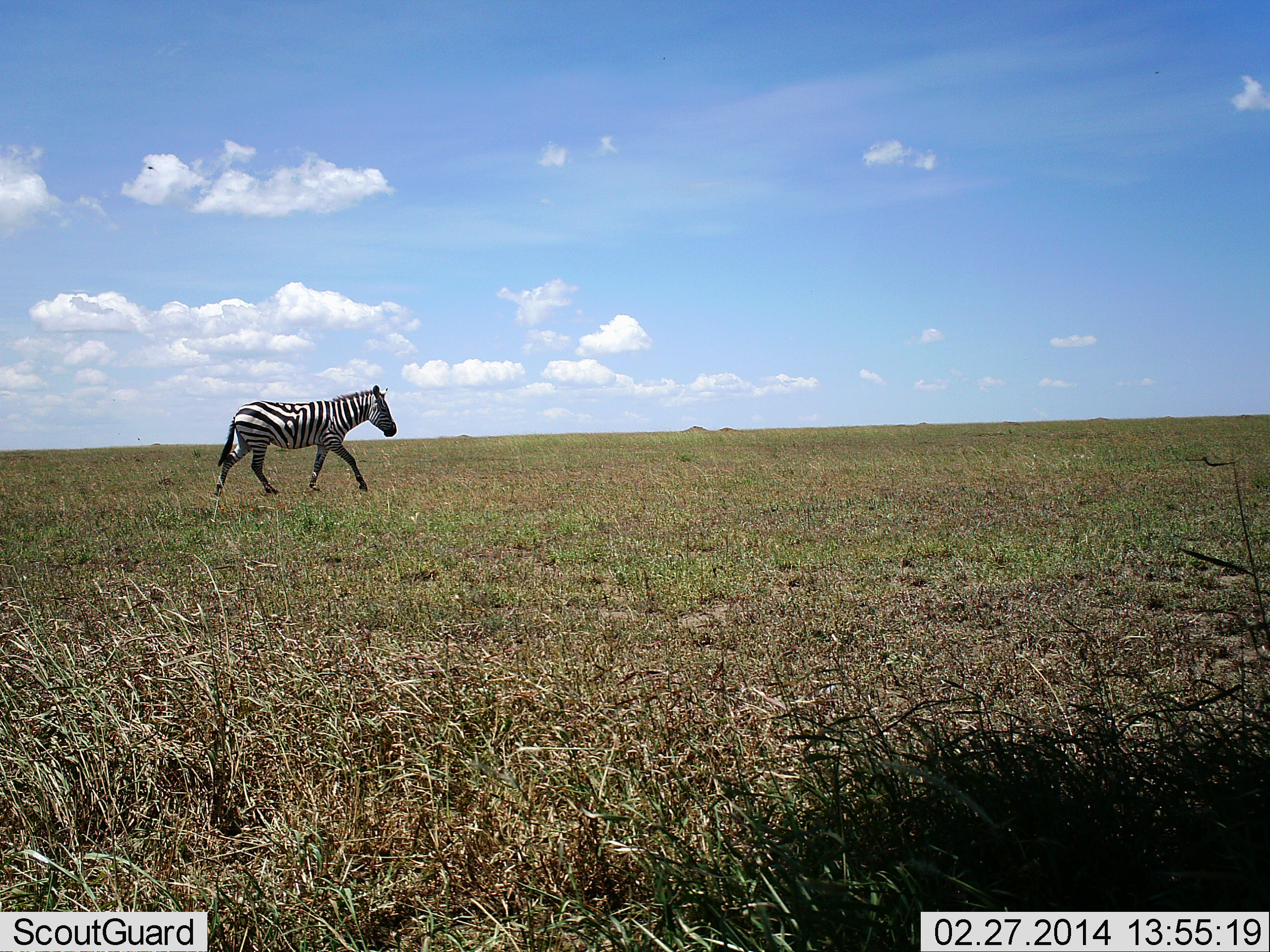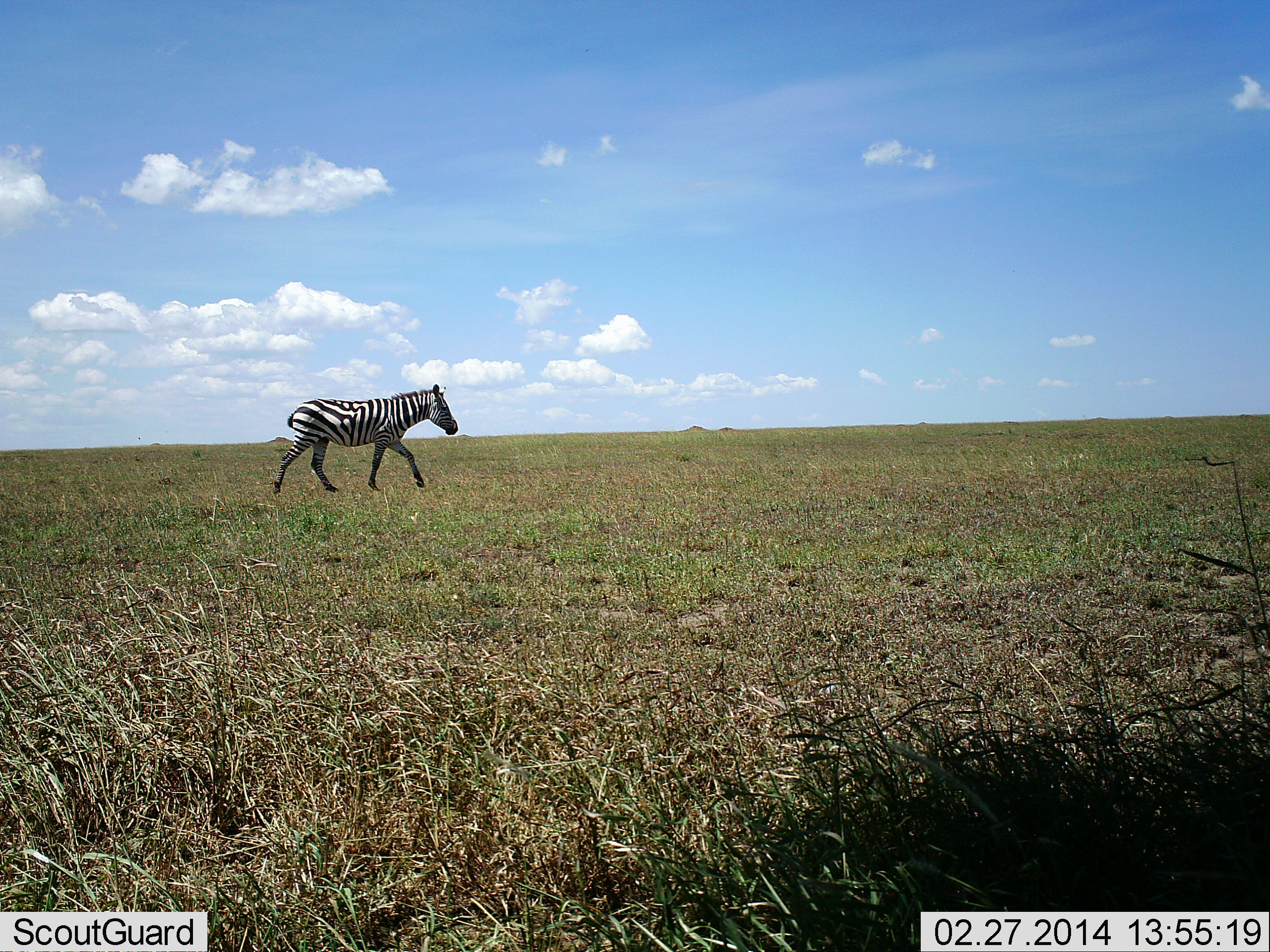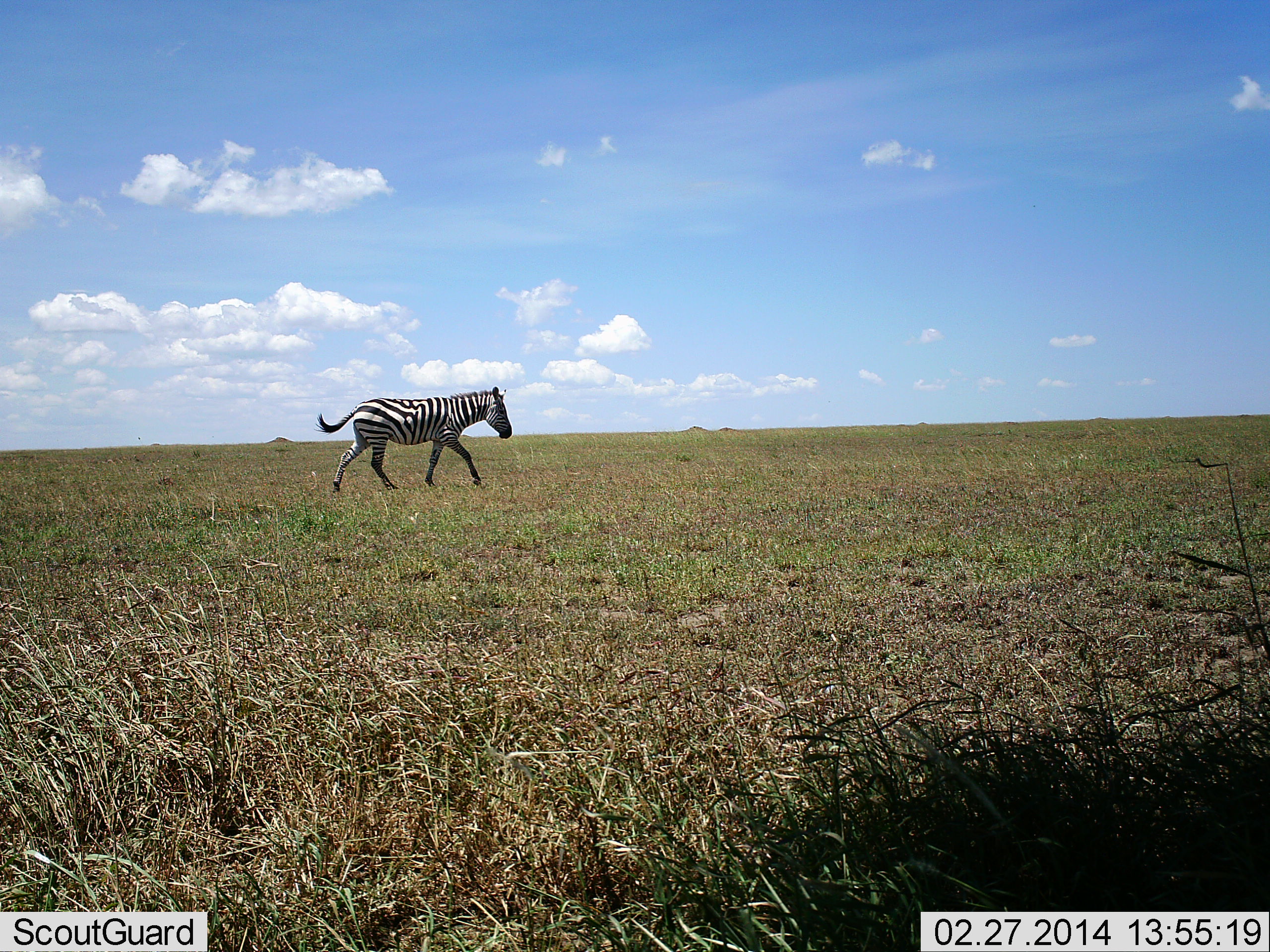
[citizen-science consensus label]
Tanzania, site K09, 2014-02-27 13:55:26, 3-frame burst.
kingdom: Animalia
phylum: Chordata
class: Mammalia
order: Perissodactyla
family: Equidae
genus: Equus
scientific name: Equus quagga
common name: plains zebra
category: zebra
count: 1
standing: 0%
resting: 0%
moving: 100%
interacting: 0%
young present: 0%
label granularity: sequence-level